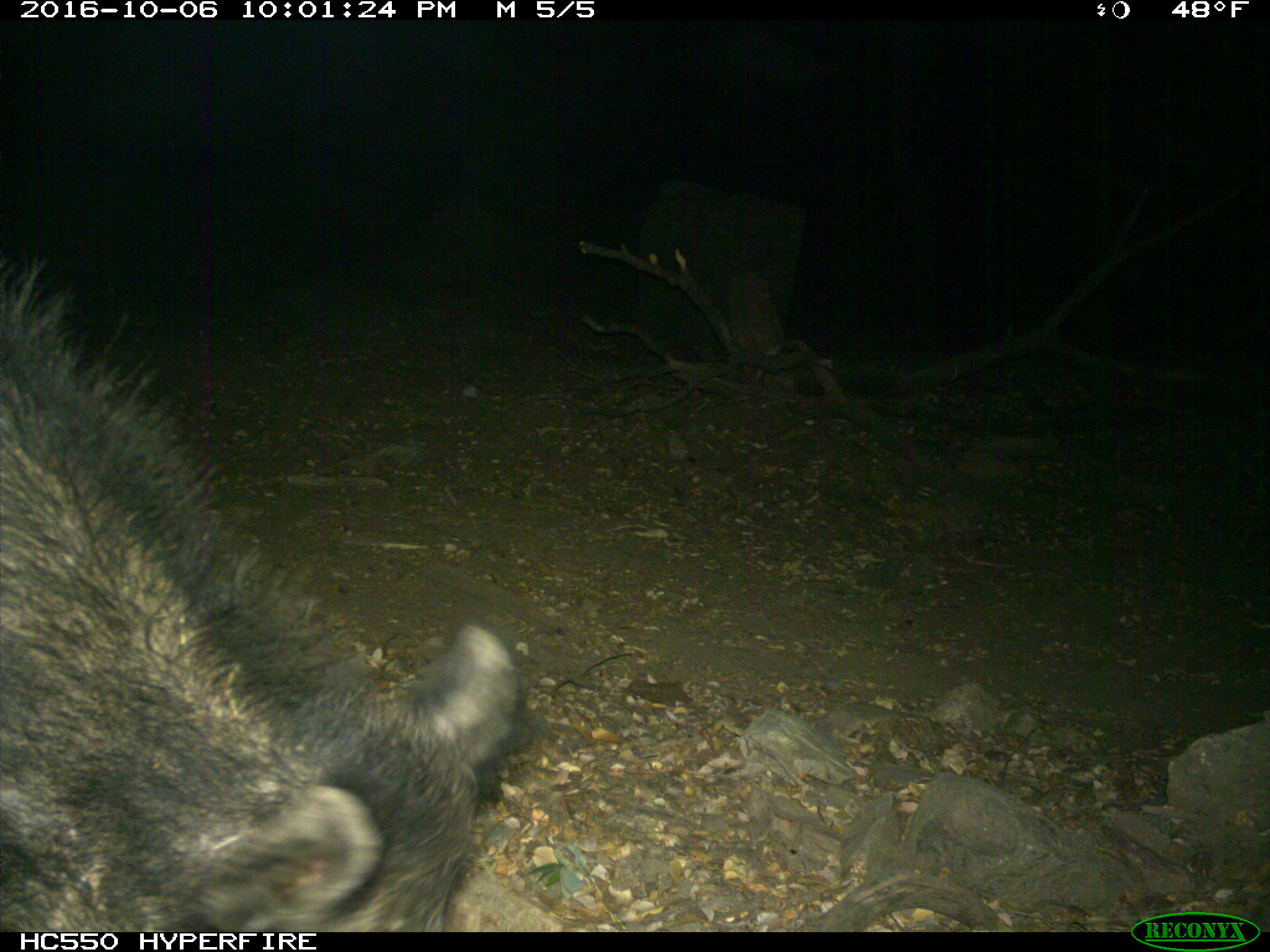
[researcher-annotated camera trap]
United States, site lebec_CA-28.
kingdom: Animalia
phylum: Chordata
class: Mammalia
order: Artiodactyla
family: Suidae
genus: Sus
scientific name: Sus scrofa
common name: wild boar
Sus scrofa (wild boar).